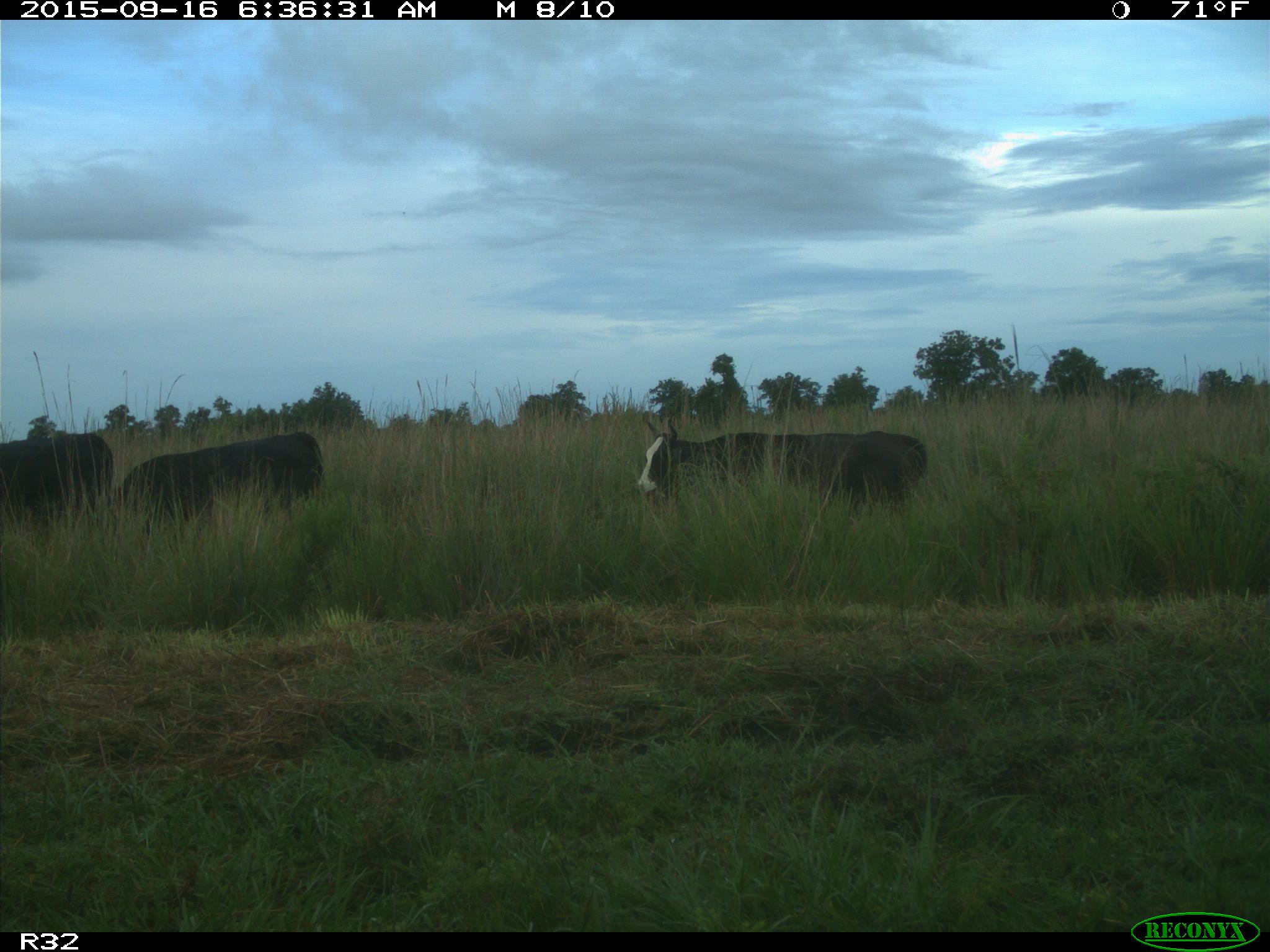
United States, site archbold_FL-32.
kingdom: Animalia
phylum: Chordata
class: Mammalia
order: Artiodactyla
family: Bovidae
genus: Bos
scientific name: Bos taurus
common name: domestic cow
Bos taurus (domestic cow).